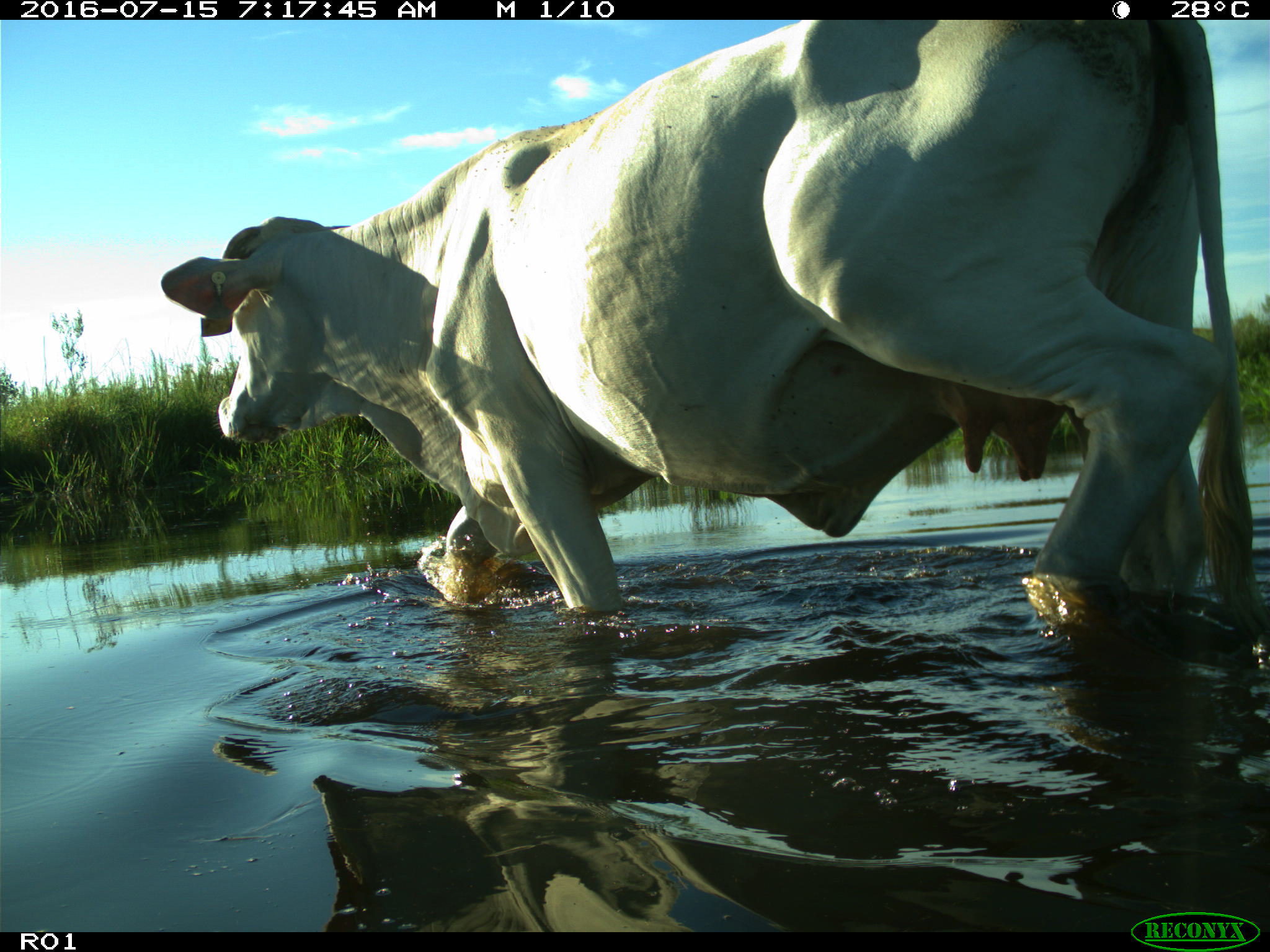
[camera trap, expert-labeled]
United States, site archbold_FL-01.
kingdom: Animalia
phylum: Chordata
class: Mammalia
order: Artiodactyla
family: Bovidae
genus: Bos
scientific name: Bos taurus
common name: domestic cow